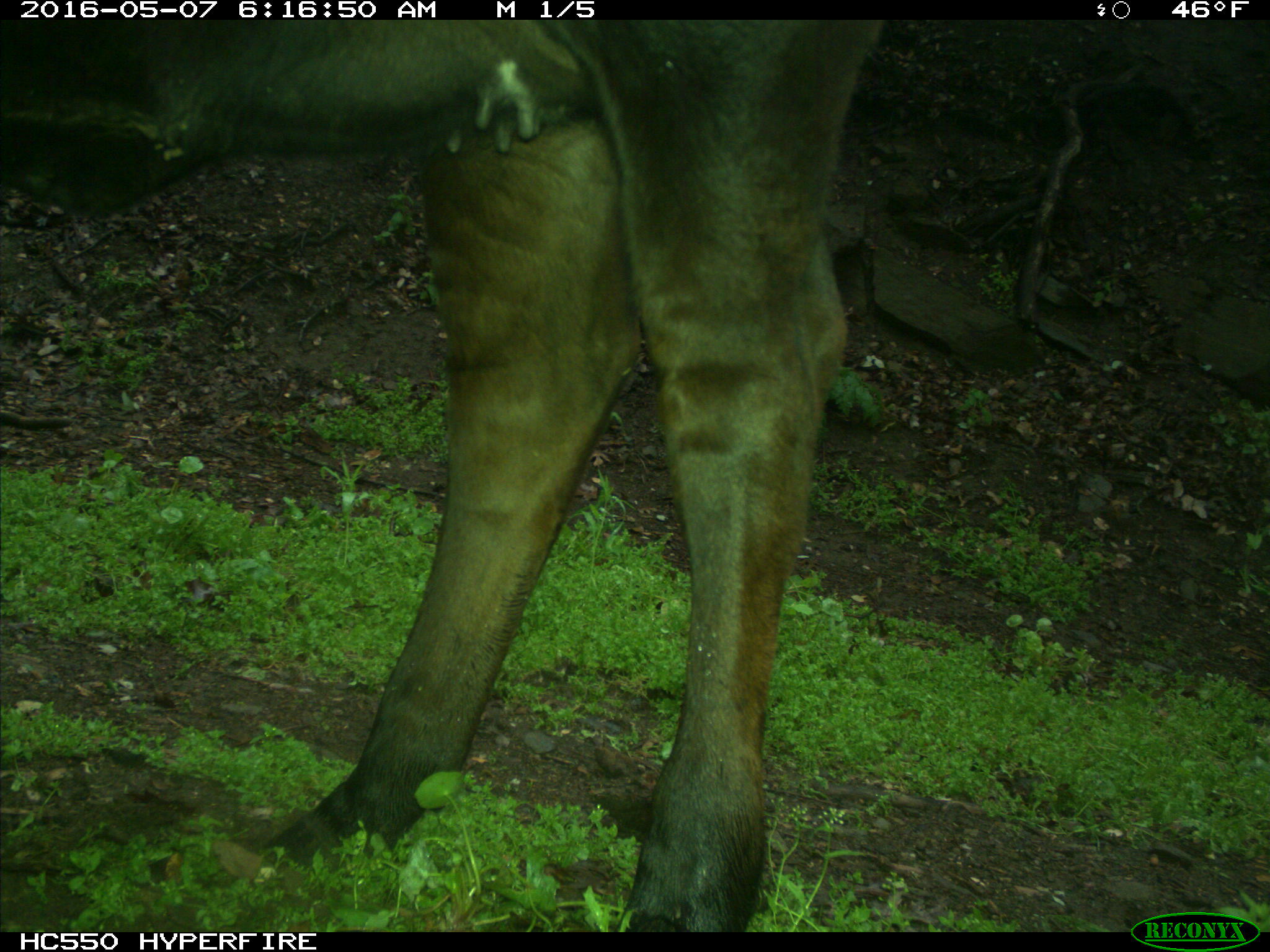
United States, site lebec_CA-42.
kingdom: Animalia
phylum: Chordata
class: Mammalia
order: Artiodactyla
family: Bovidae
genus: Bos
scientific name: Bos taurus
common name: domestic cow